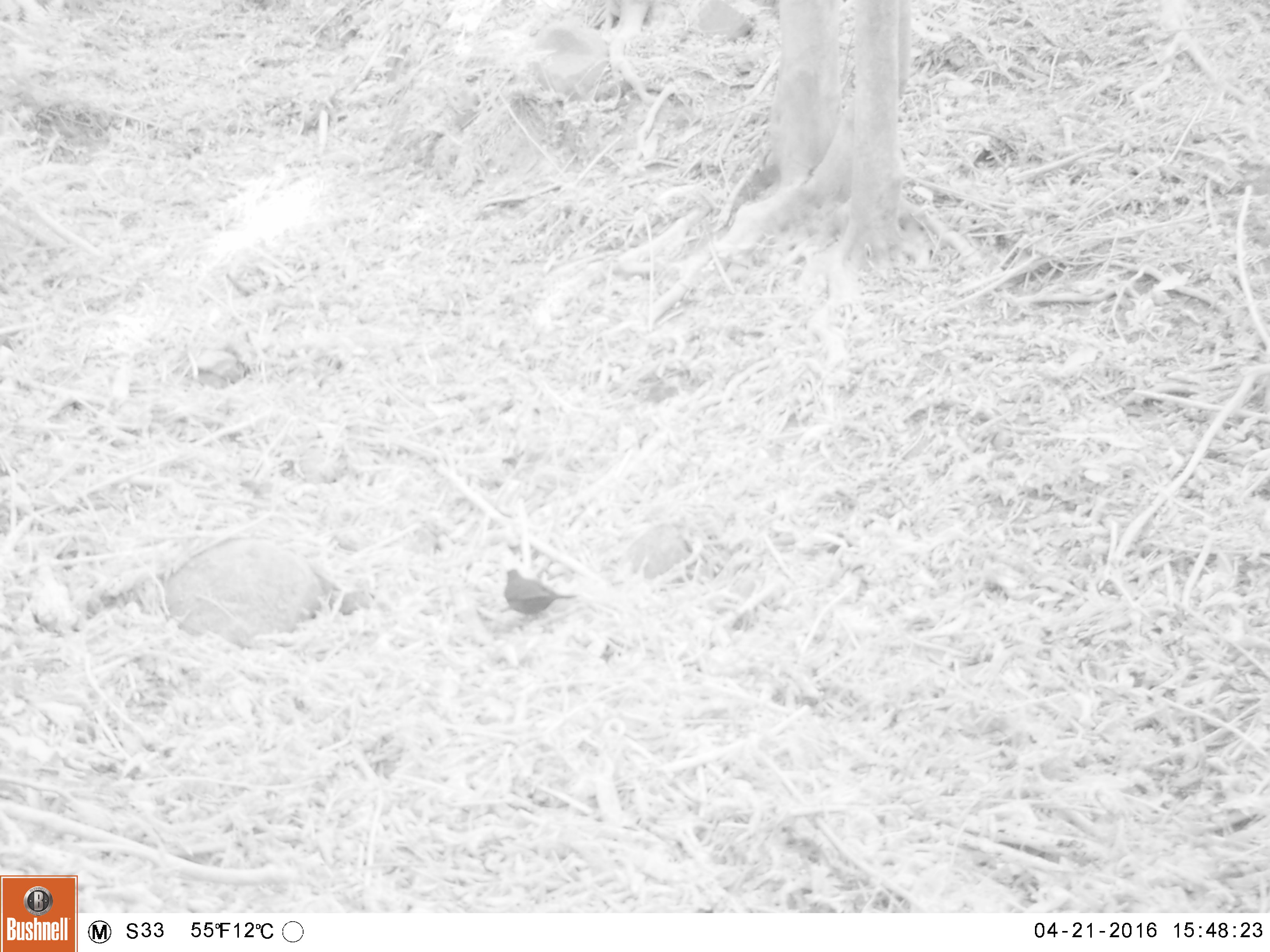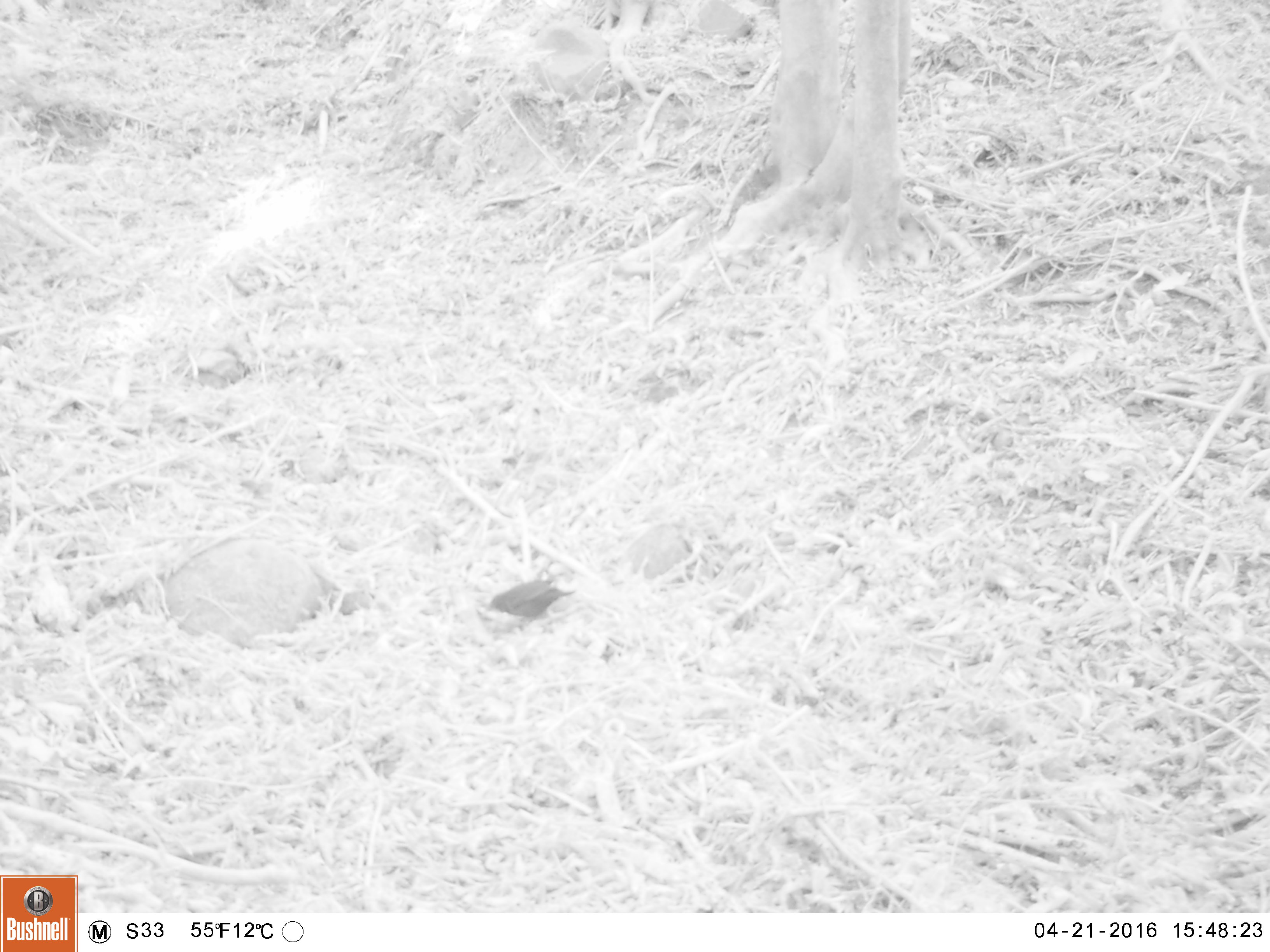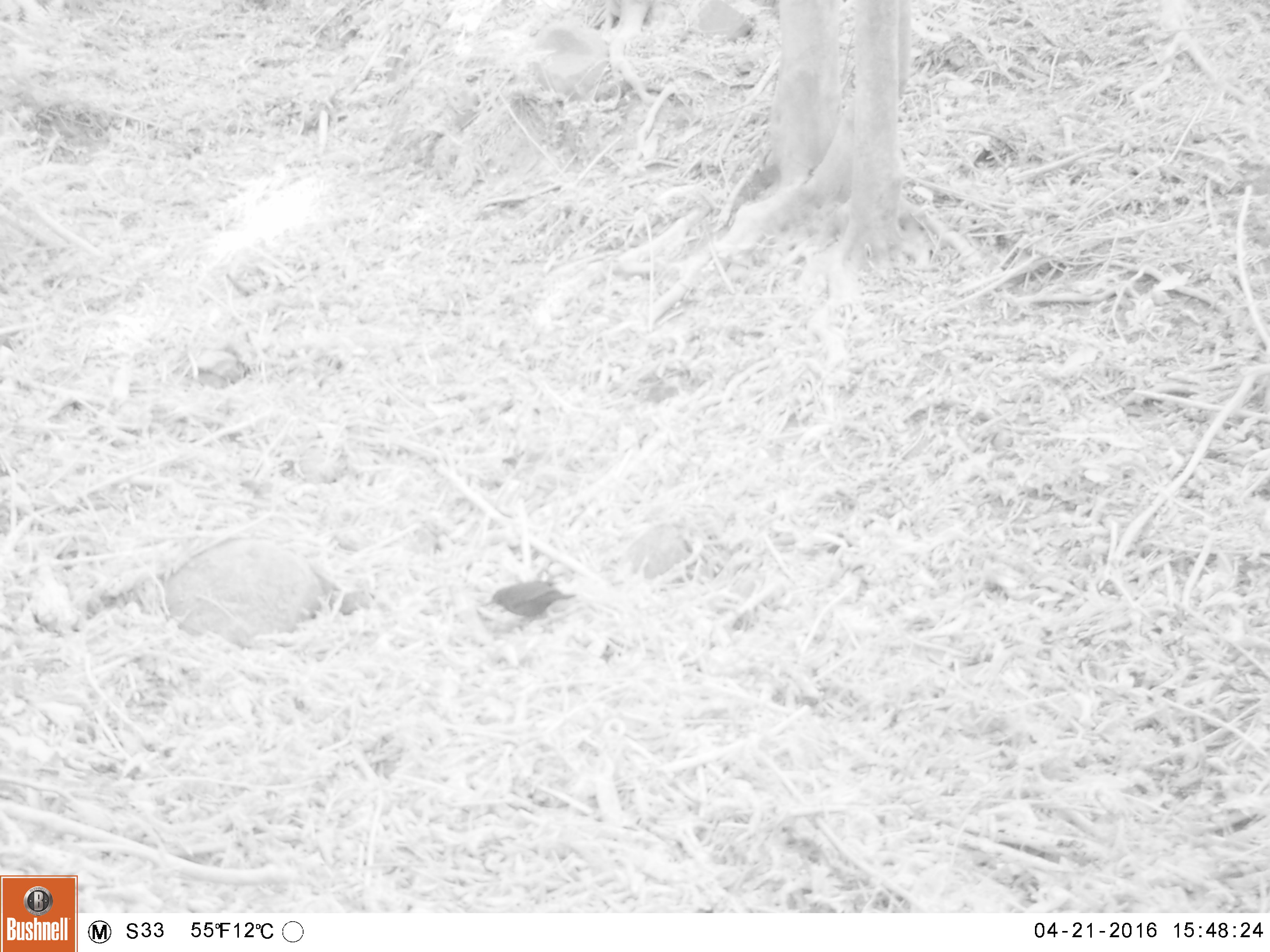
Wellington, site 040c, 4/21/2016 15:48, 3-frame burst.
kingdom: Animalia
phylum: Chordata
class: Aves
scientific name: Aves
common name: bird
Bird (Aves).